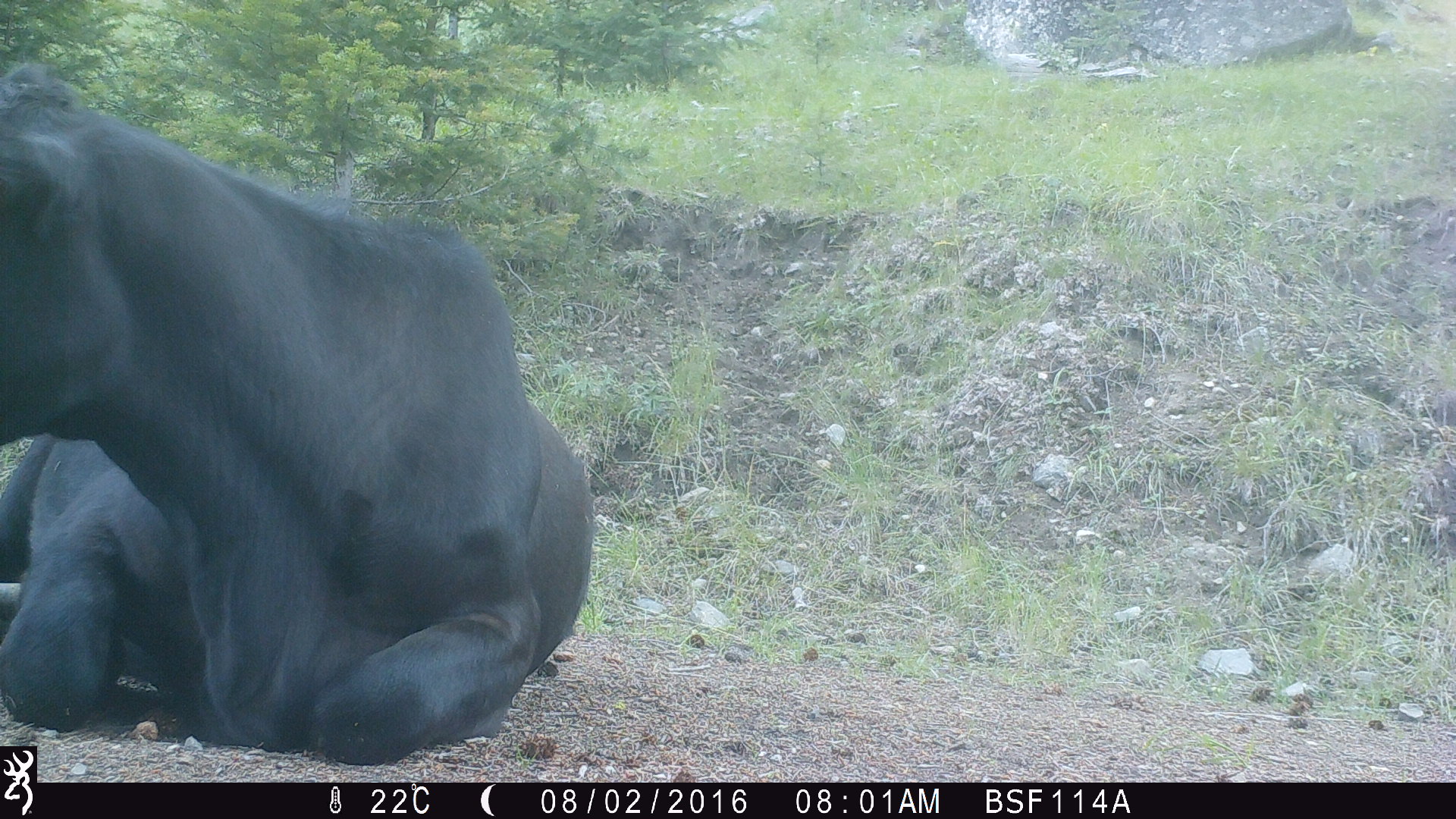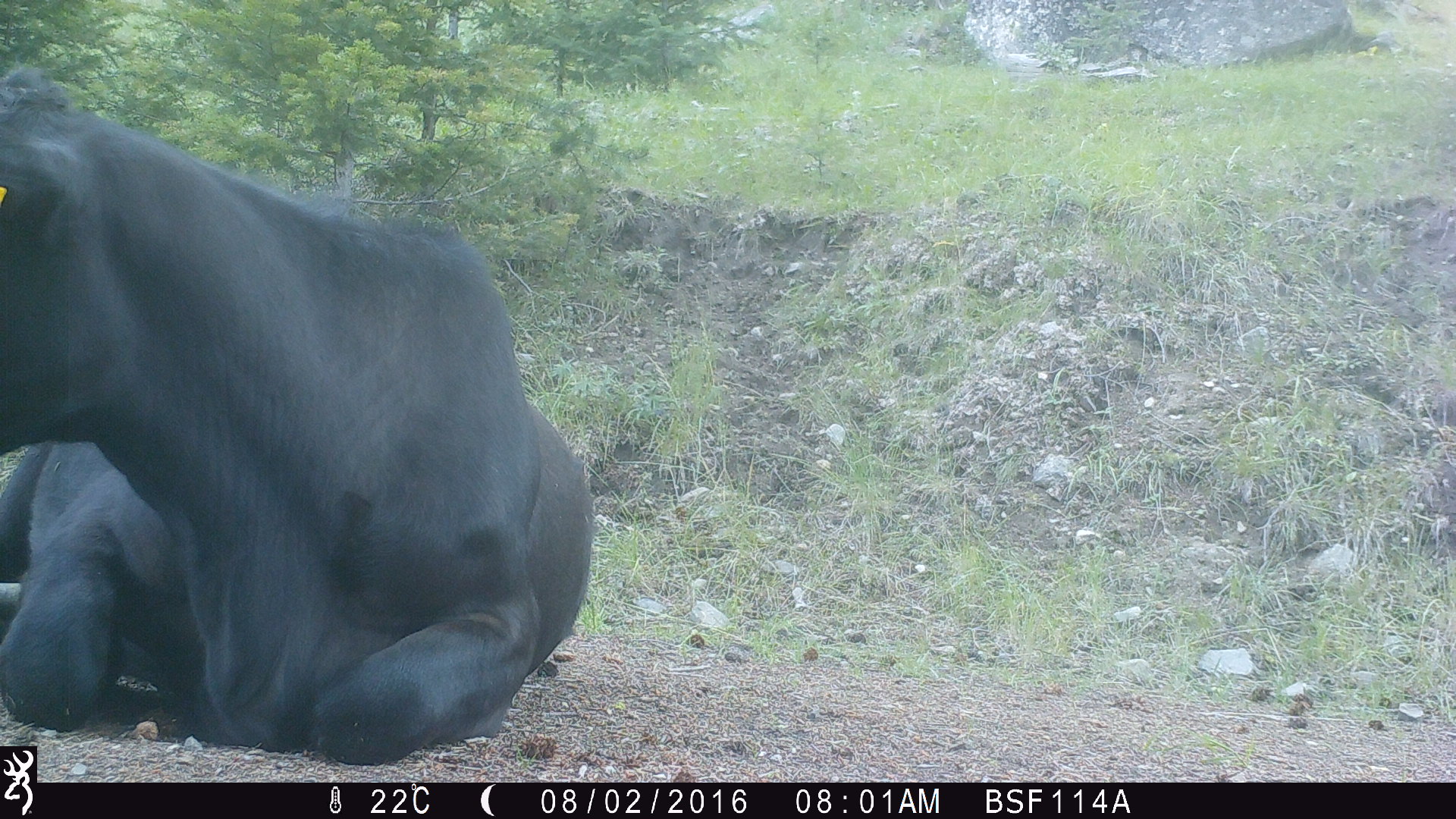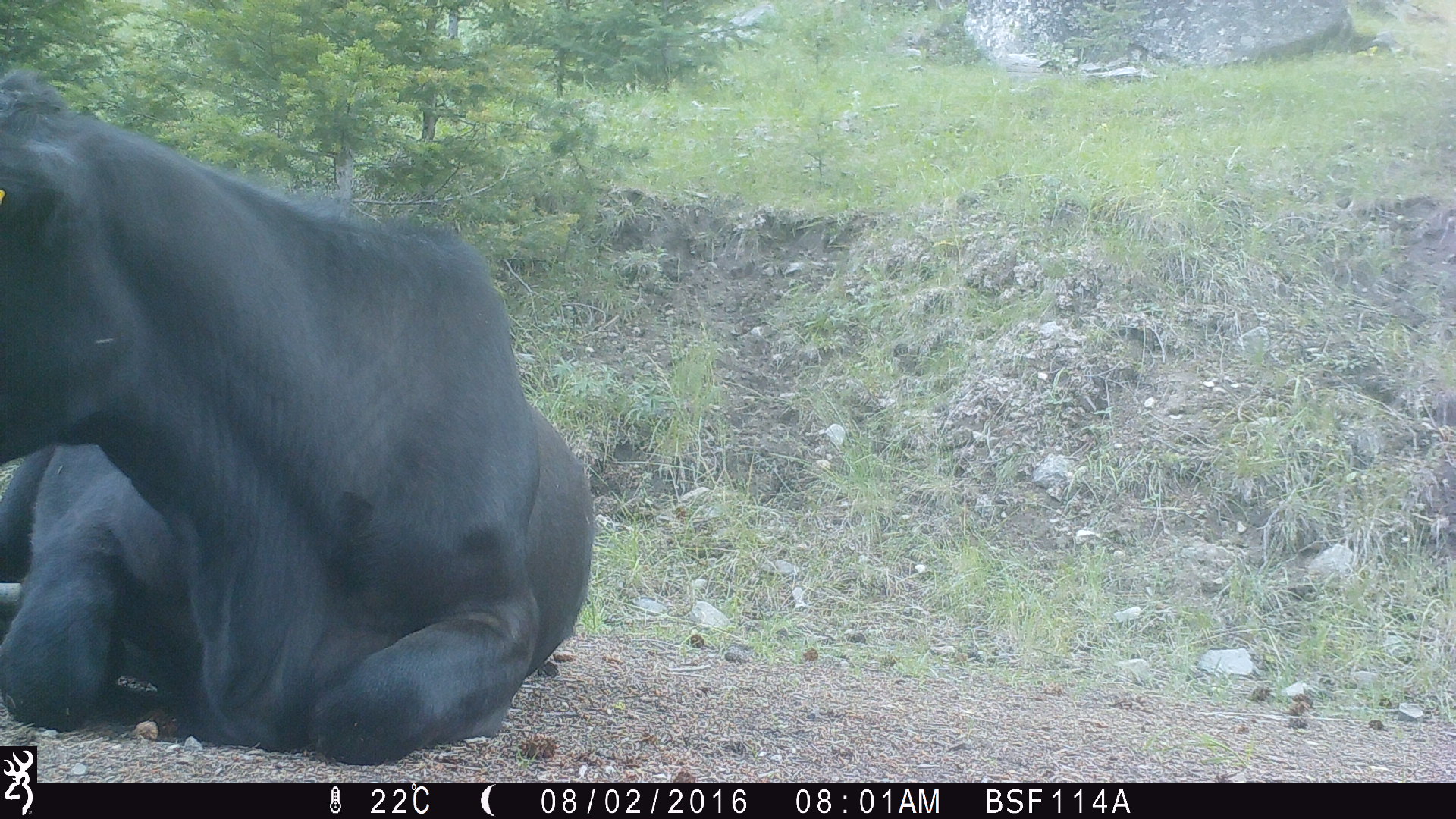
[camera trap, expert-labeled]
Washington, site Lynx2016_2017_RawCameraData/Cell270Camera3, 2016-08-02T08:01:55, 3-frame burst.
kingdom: Animalia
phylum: Chordata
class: Mammalia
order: Artiodactyla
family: Bovidae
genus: Bos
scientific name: Bos taurus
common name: domestic cattle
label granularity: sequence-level